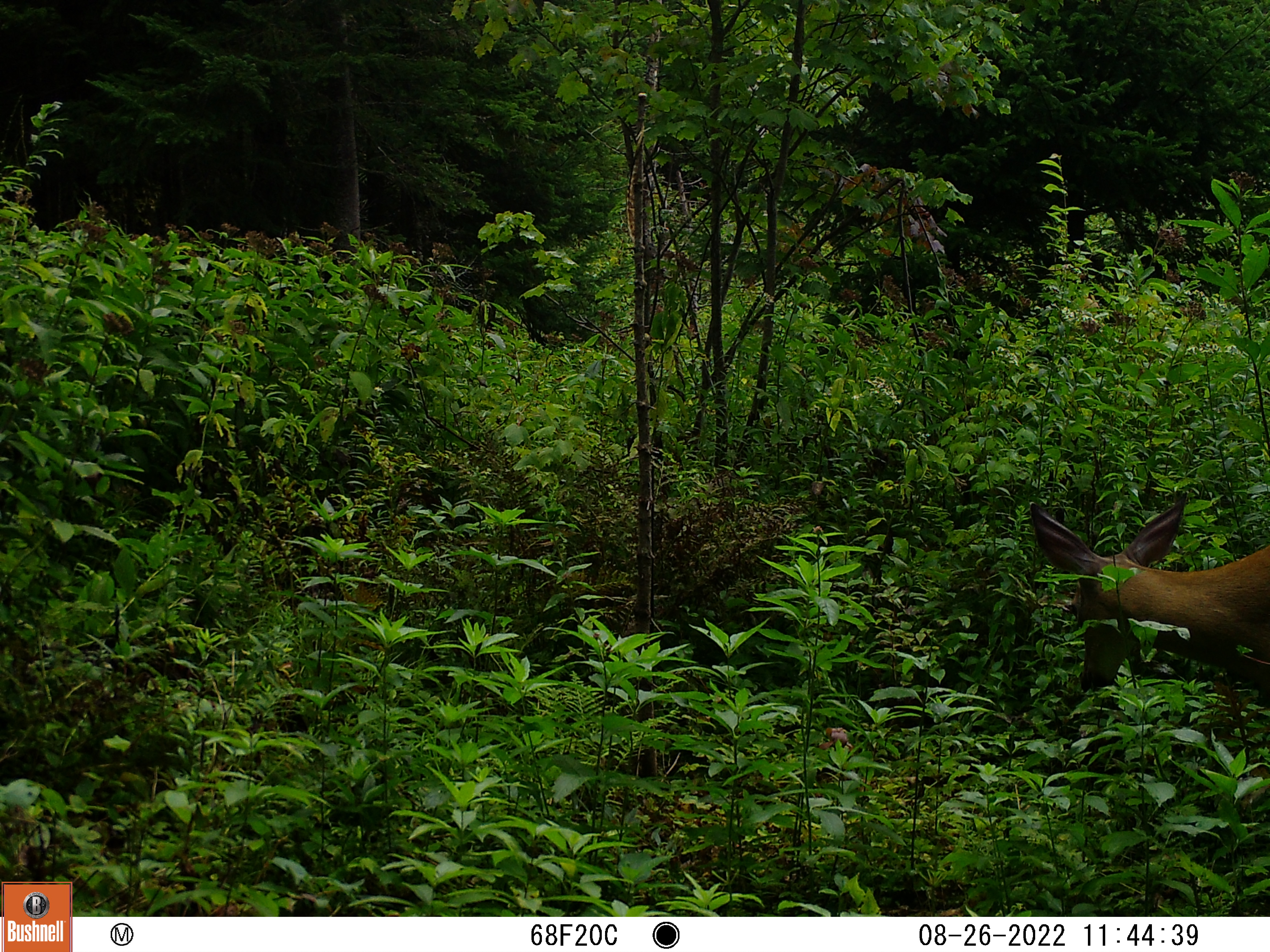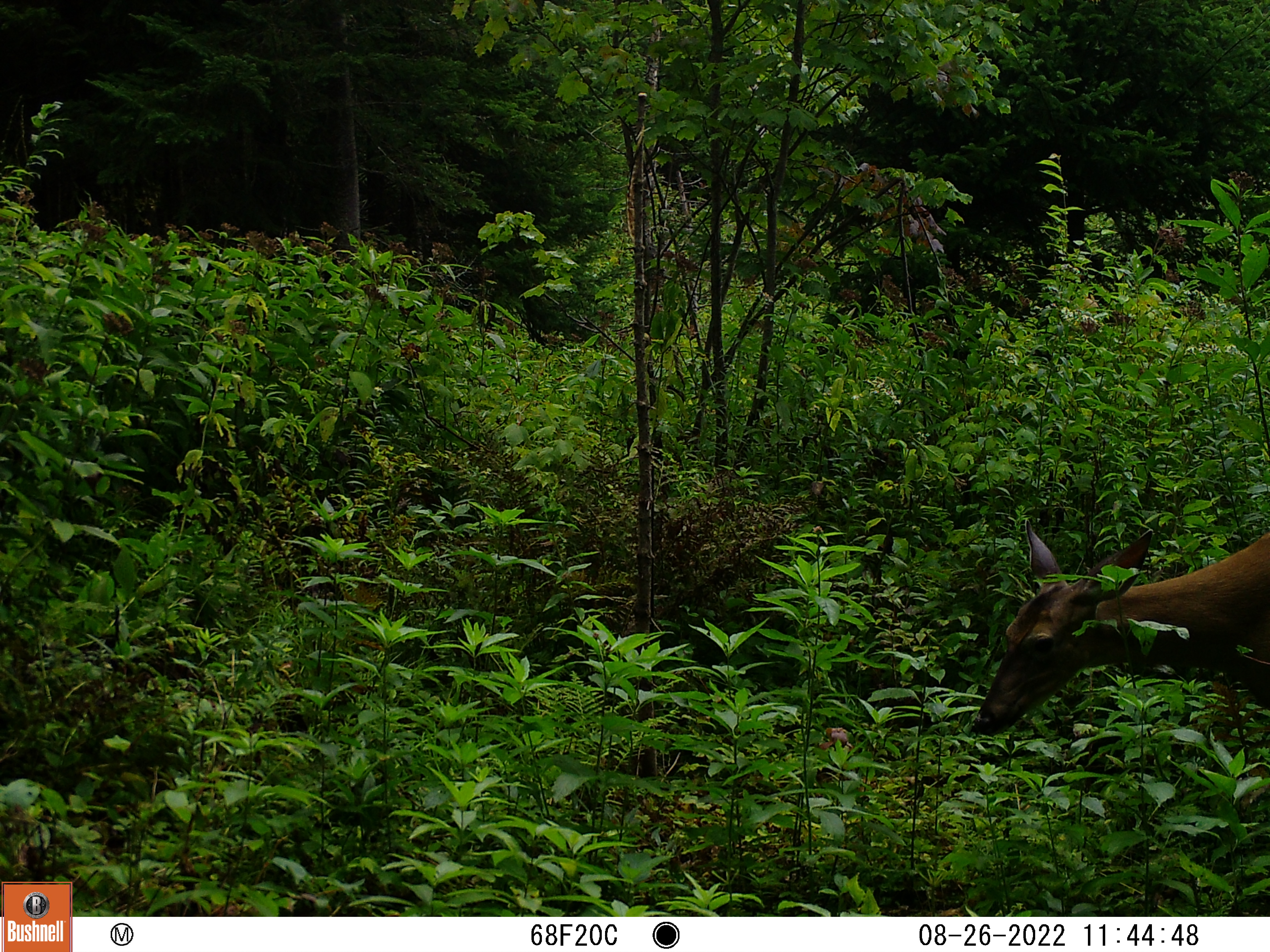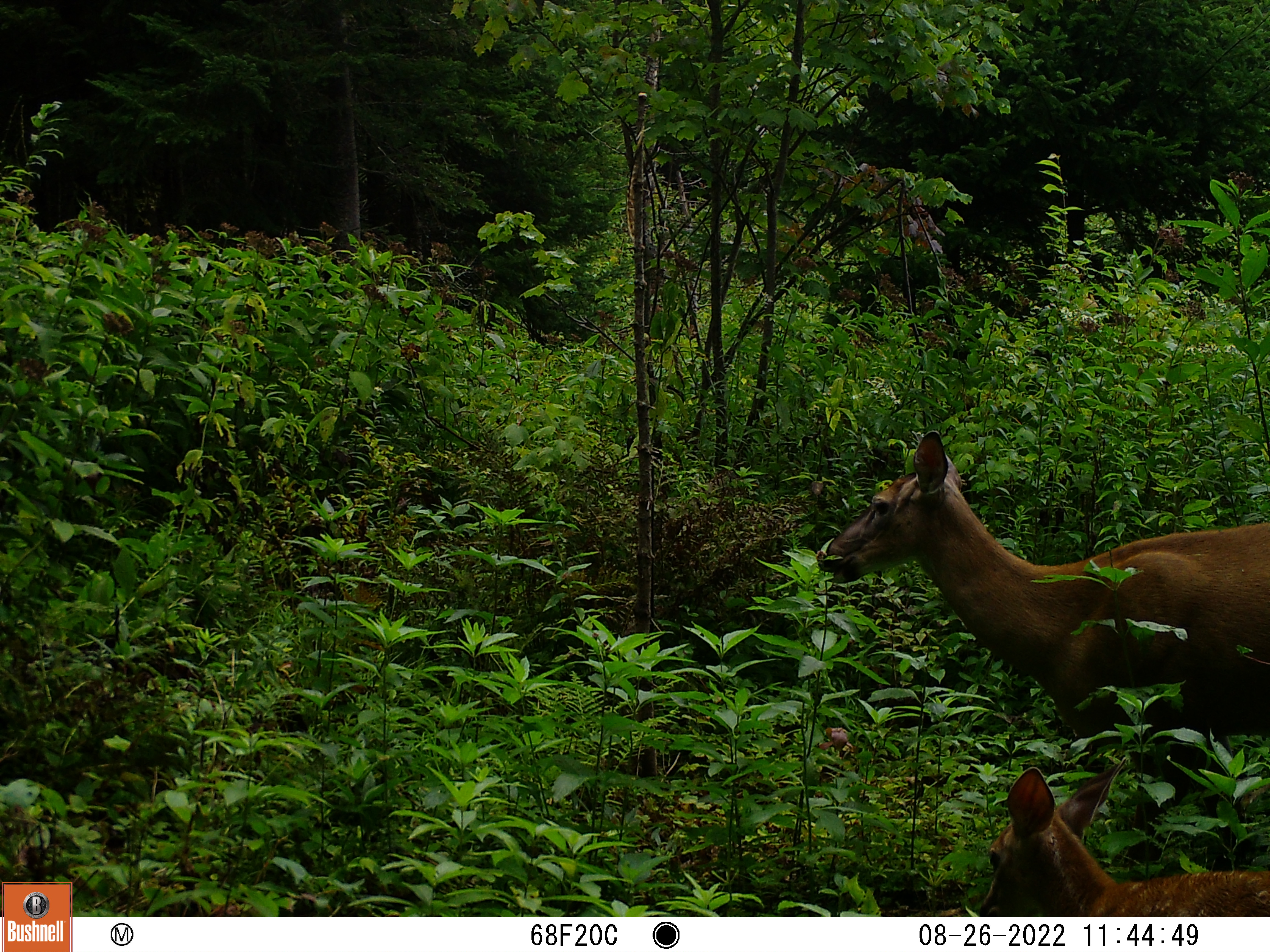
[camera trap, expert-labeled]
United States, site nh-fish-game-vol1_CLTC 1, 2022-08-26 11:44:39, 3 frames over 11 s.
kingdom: Animalia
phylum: Chordata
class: Mammalia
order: Artiodactyla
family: Cervidae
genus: Odocoileus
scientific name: Odocoileus virginianus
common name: white-tailed deer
White-tailed deer (Odocoileus virginianus).